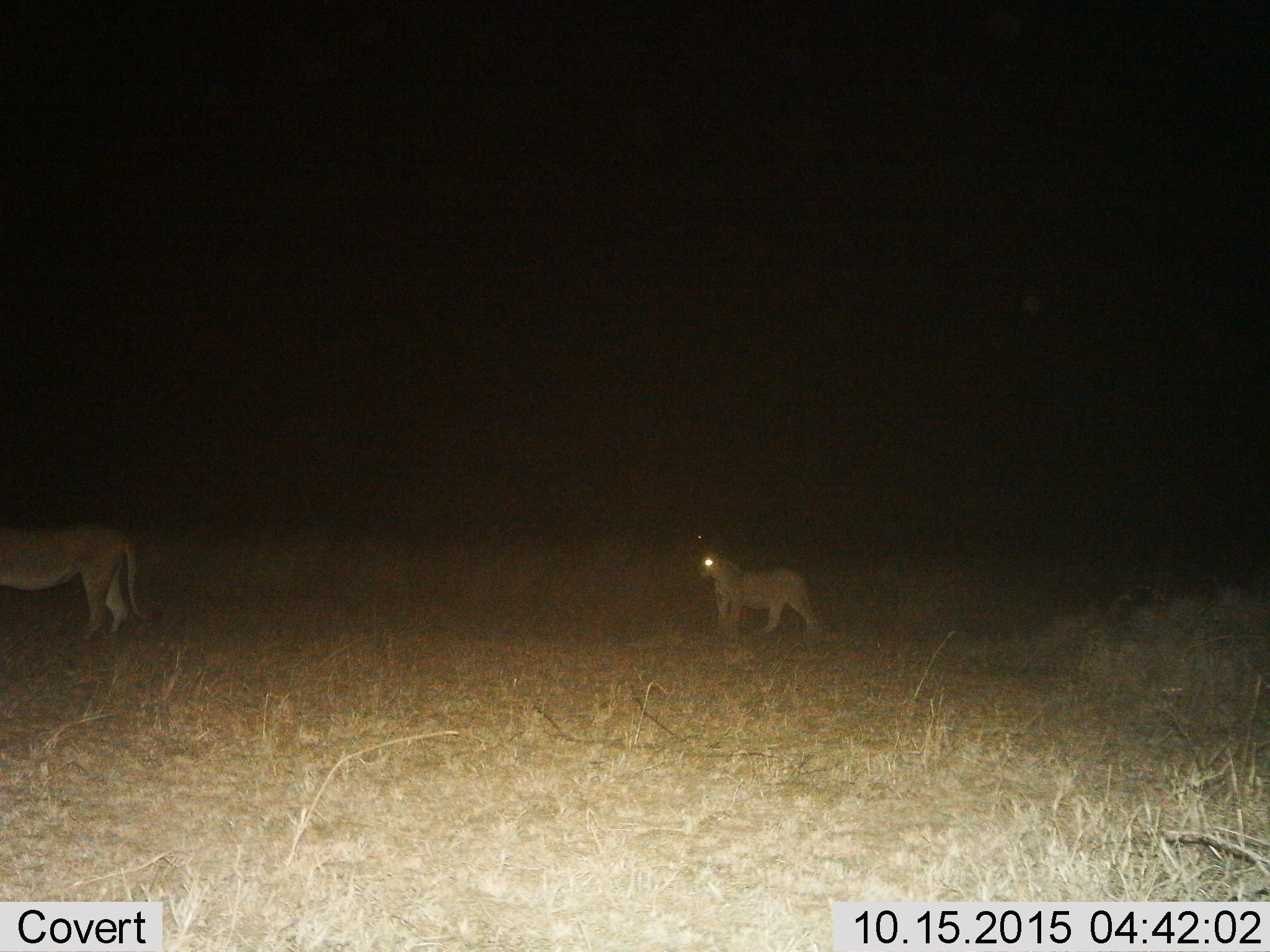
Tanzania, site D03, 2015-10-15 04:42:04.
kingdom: Animalia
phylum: Chordata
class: Mammalia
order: Carnivora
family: Felidae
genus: Panthera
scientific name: Panthera leo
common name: lion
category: lionfemale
Lionfemale (lion) (Panthera leo), count 1. Behavior (volunteer vote fractions): standing 62%, resting 0%, moving 38%, interacting 0%. Young present (vote fraction): 62%. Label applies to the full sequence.